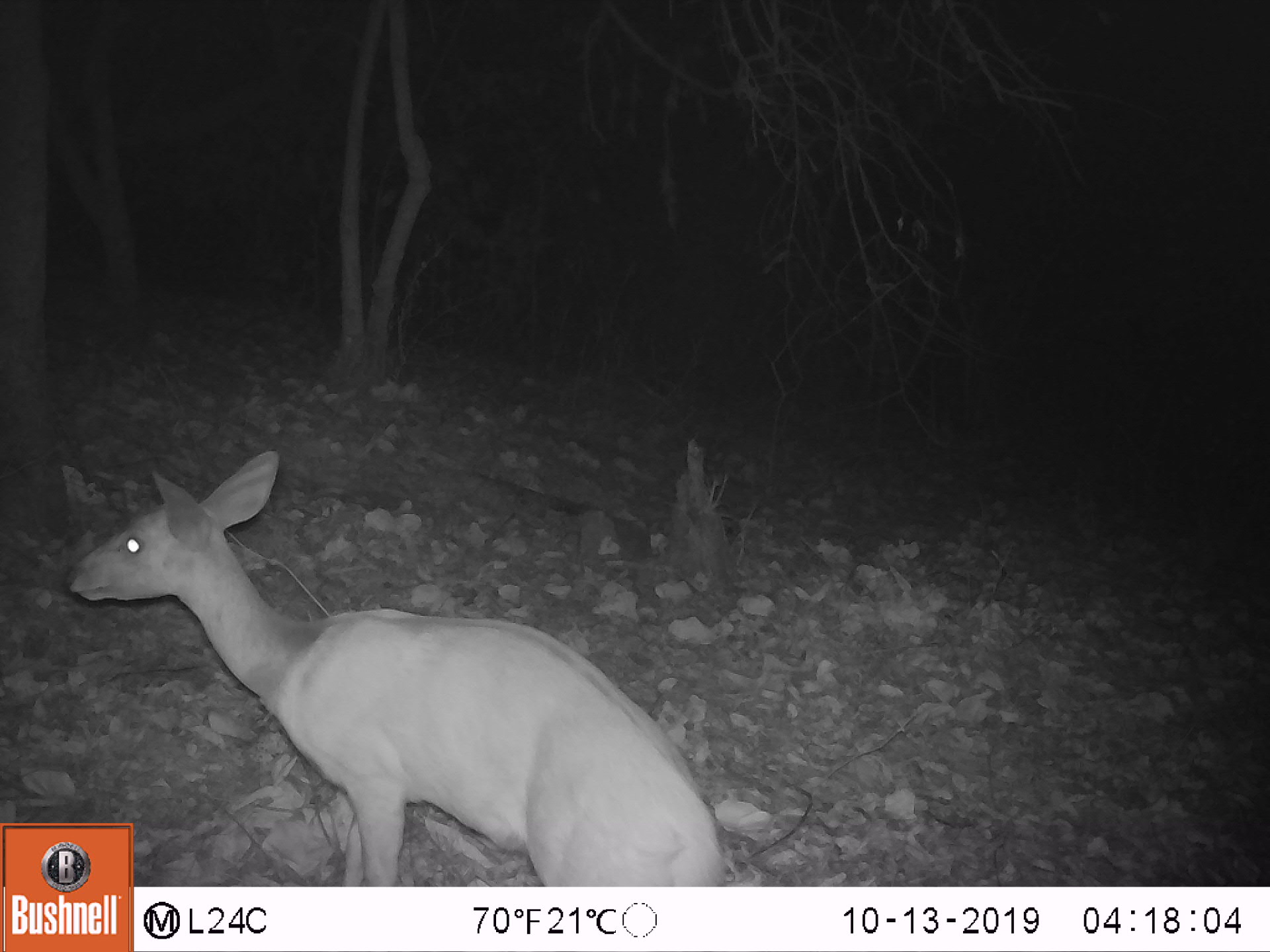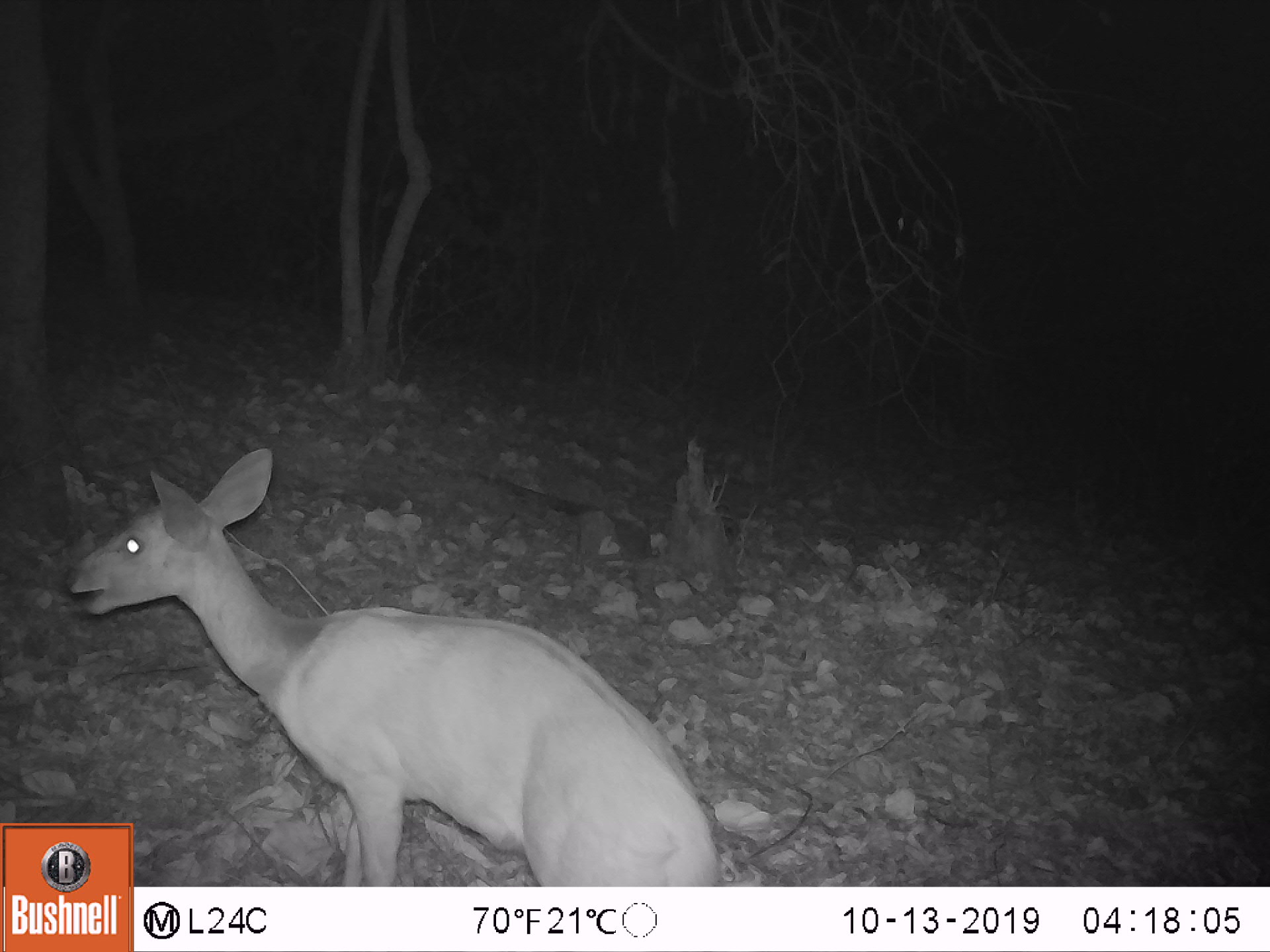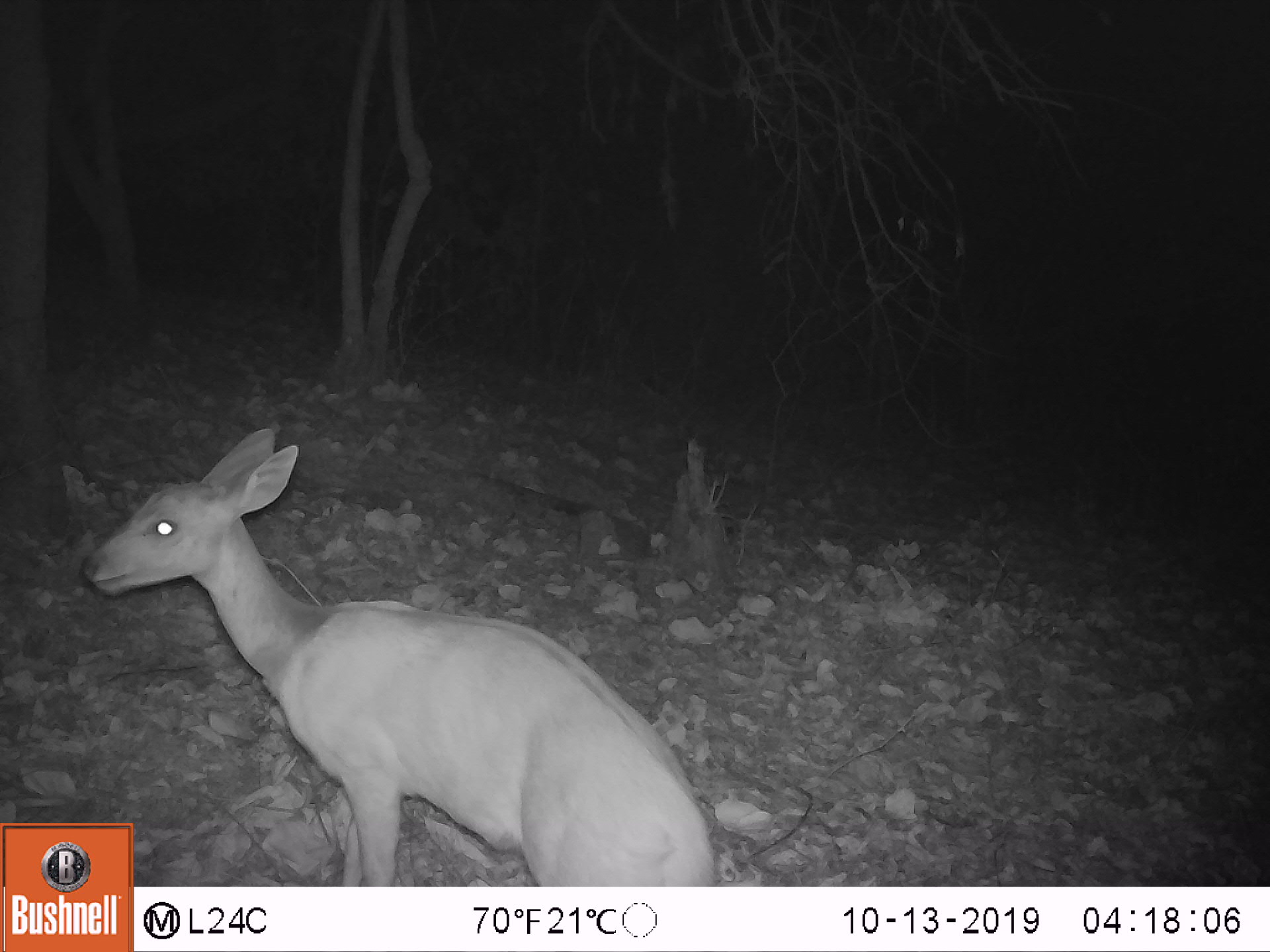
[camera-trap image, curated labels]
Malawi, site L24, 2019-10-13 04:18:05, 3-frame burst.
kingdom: Animalia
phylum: Chordata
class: Mammalia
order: Artiodactyla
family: Bovidae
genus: Tragelaphus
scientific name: Tragelaphus sylvaticus sylvaticus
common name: cape bushbuck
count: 1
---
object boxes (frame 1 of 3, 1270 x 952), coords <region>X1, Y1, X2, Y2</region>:
cape bushbuck: <region>136, 444, 727, 878</region>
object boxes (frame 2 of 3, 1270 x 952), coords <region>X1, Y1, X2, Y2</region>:
cape bushbuck: <region>61, 437, 708, 815</region>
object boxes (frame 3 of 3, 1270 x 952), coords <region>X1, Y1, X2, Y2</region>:
cape bushbuck: <region>66, 424, 729, 817</region>